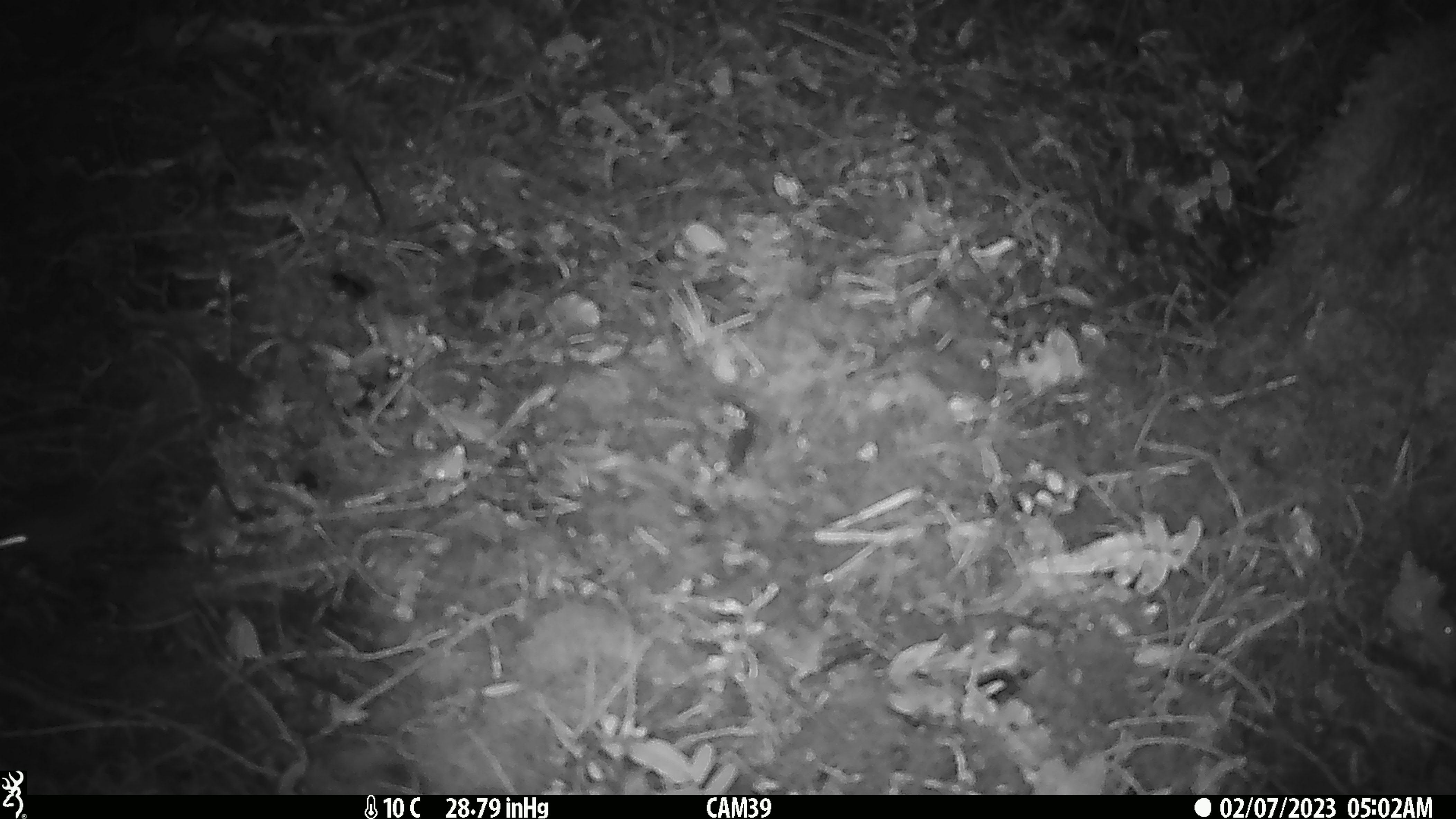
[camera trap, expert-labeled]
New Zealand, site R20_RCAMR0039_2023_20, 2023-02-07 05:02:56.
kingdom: Animalia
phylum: Chordata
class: Mammalia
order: Rodentia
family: Muridae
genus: Mus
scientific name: Mus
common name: mouse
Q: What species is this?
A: Mouse (Mus).